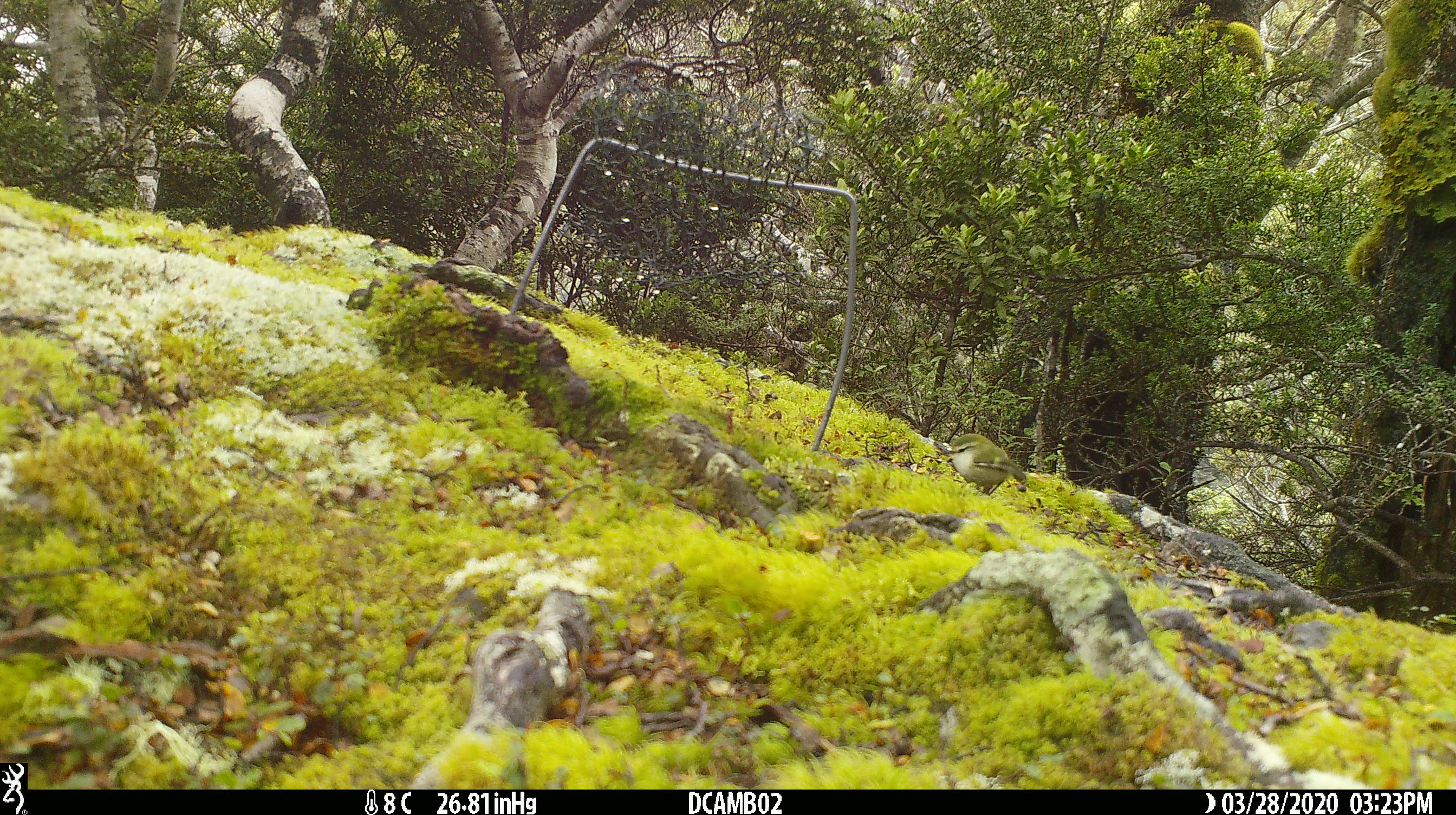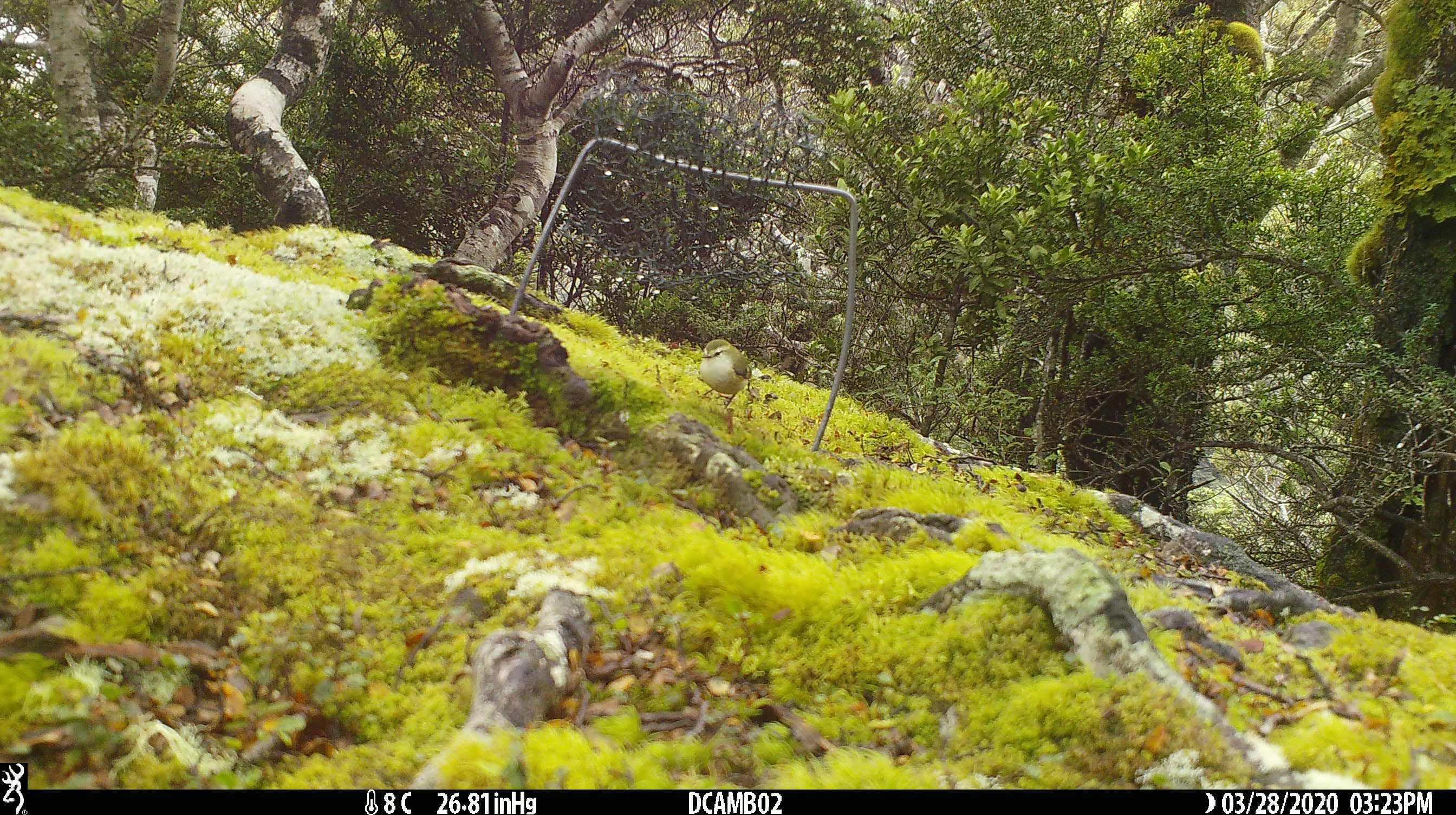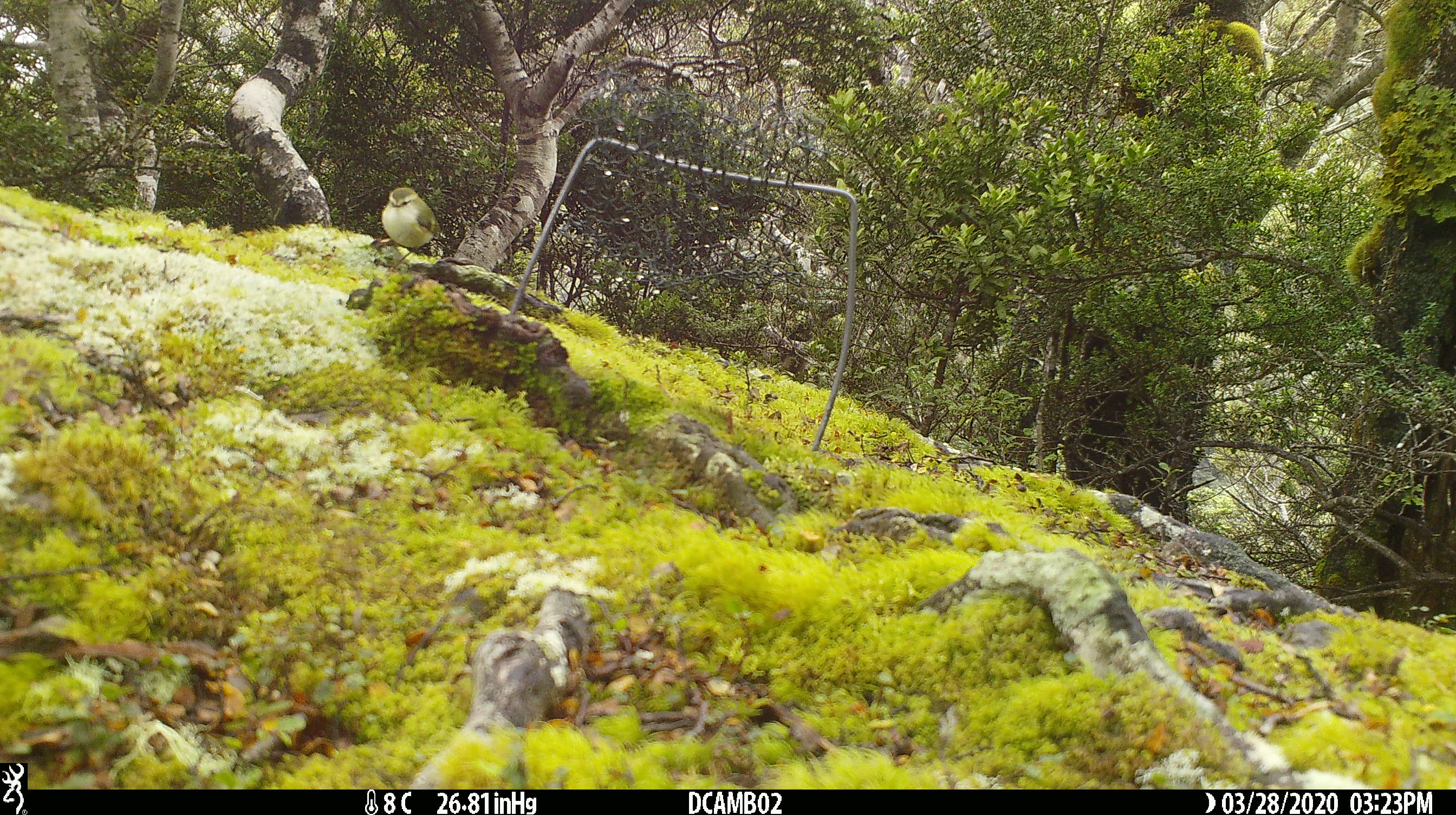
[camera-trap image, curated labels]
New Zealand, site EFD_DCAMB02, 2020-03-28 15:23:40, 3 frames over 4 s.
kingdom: Animalia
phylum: Chordata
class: Aves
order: Passeriformes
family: Acanthisittidae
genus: Acanthisitta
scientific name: Acanthisitta chloris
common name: rifleman